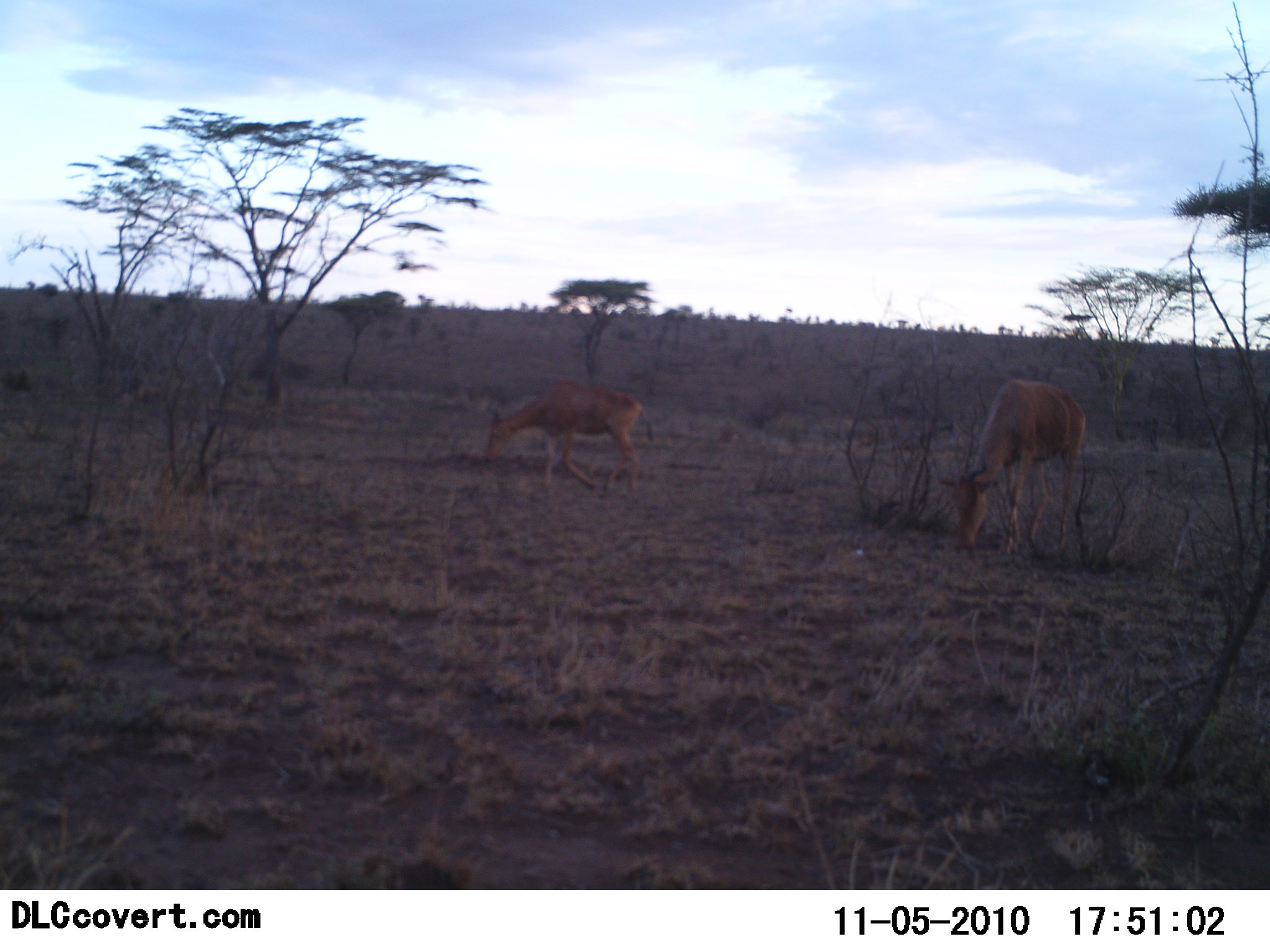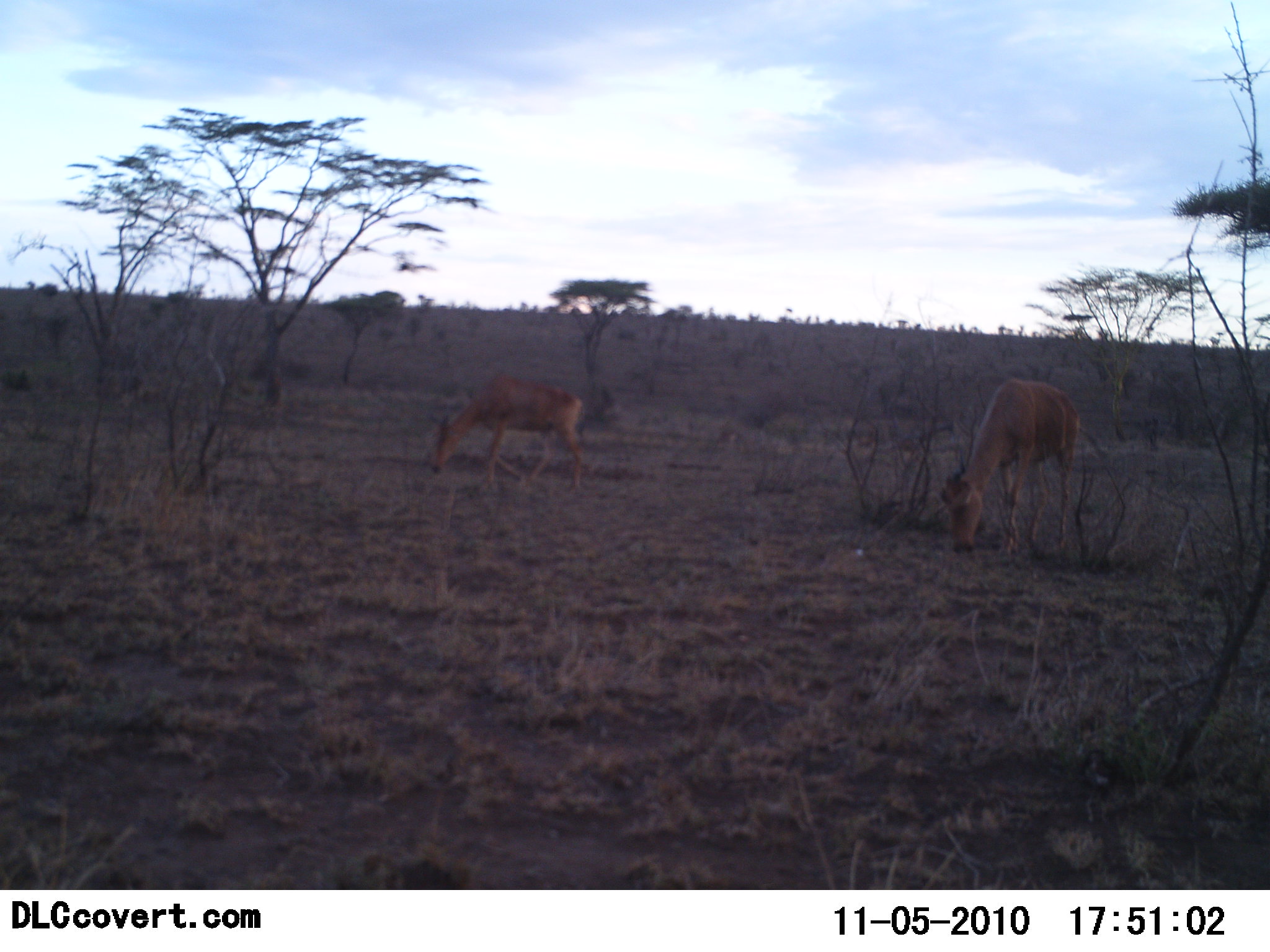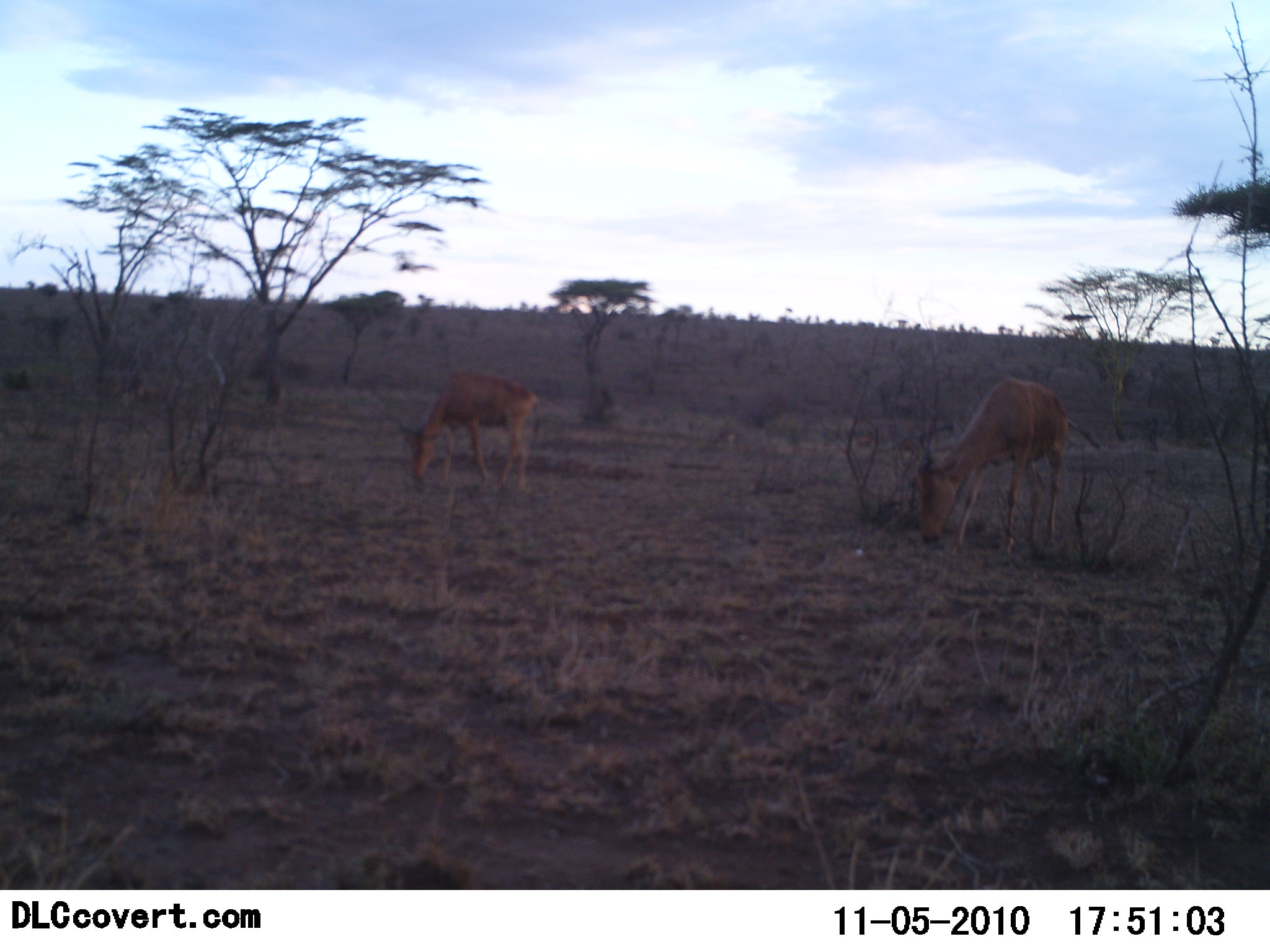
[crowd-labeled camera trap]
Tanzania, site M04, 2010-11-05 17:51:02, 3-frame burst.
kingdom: Animalia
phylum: Chordata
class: Mammalia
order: Artiodactyla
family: Bovidae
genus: Alcelaphus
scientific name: Alcelaphus buselaphus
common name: hartebeest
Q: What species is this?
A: Hartebeest (Alcelaphus buselaphus).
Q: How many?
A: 2.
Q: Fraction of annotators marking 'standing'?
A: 19%.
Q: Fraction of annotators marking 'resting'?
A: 0%.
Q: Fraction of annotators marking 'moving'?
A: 31%.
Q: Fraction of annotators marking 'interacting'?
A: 0%.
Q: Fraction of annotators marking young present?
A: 6%.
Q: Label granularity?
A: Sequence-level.